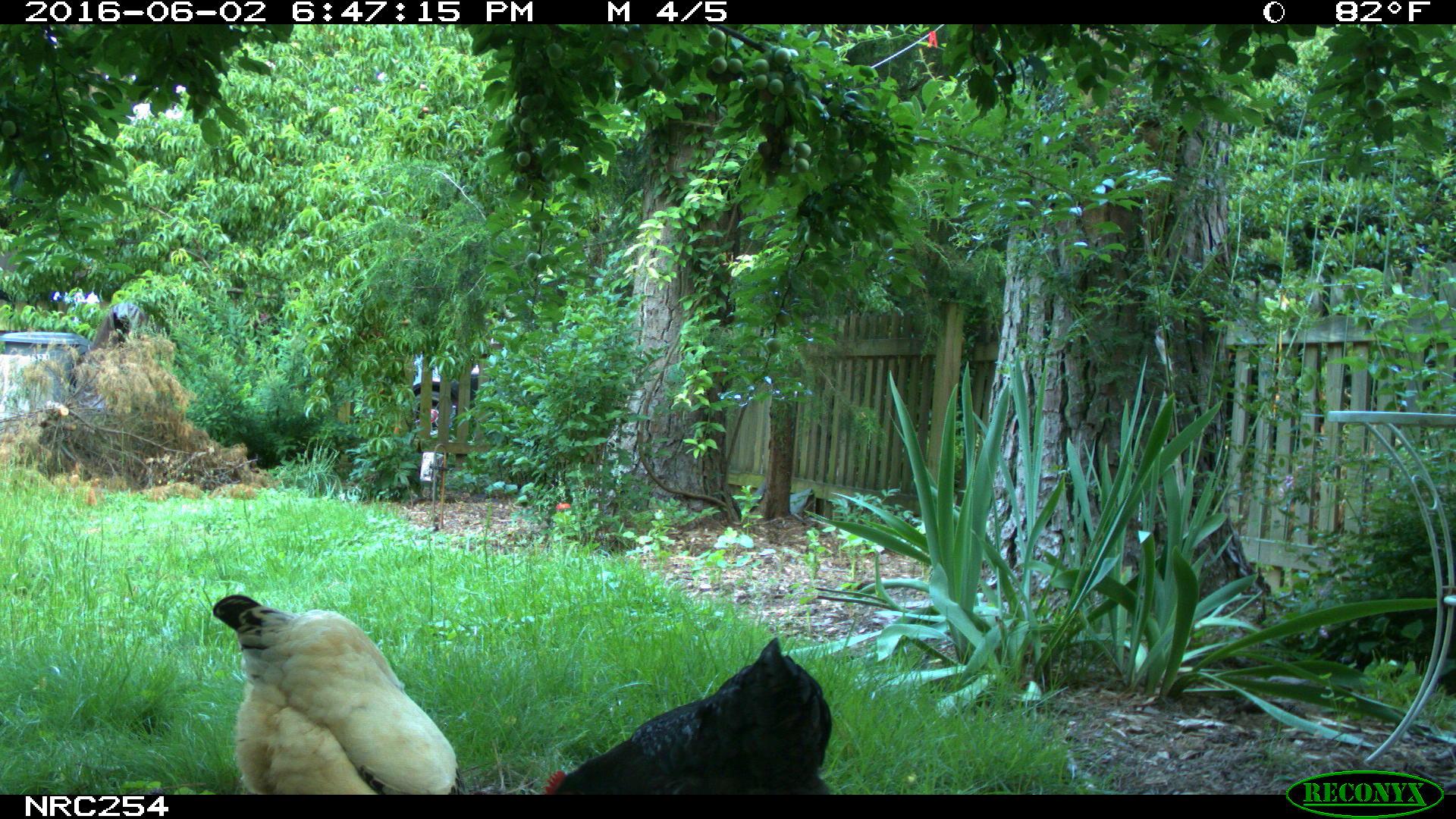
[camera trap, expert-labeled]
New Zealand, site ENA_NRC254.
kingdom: Animalia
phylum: Chordata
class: Aves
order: Galliformes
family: Phasianidae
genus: Gallus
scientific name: Gallus gallus domesticus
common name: chicken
Chicken (Gallus gallus domesticus).